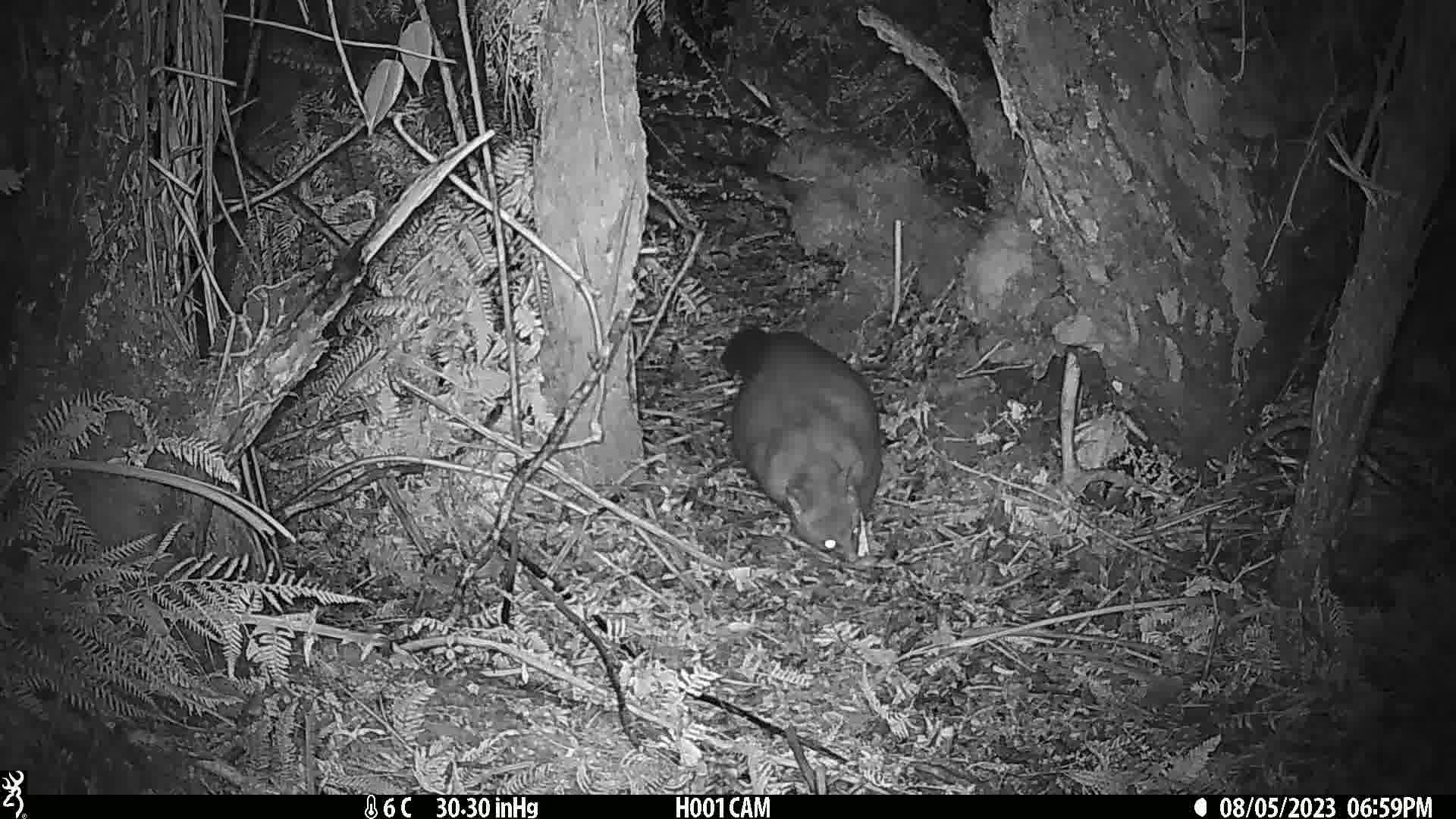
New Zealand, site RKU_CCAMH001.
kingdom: Animalia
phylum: Chordata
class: Mammalia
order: Diprotodontia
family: Phalangeridae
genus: Trichosurus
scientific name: Trichosurus vulpecula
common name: common brushtail possum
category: possum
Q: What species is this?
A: Possum (common brushtail possum) (Trichosurus vulpecula).